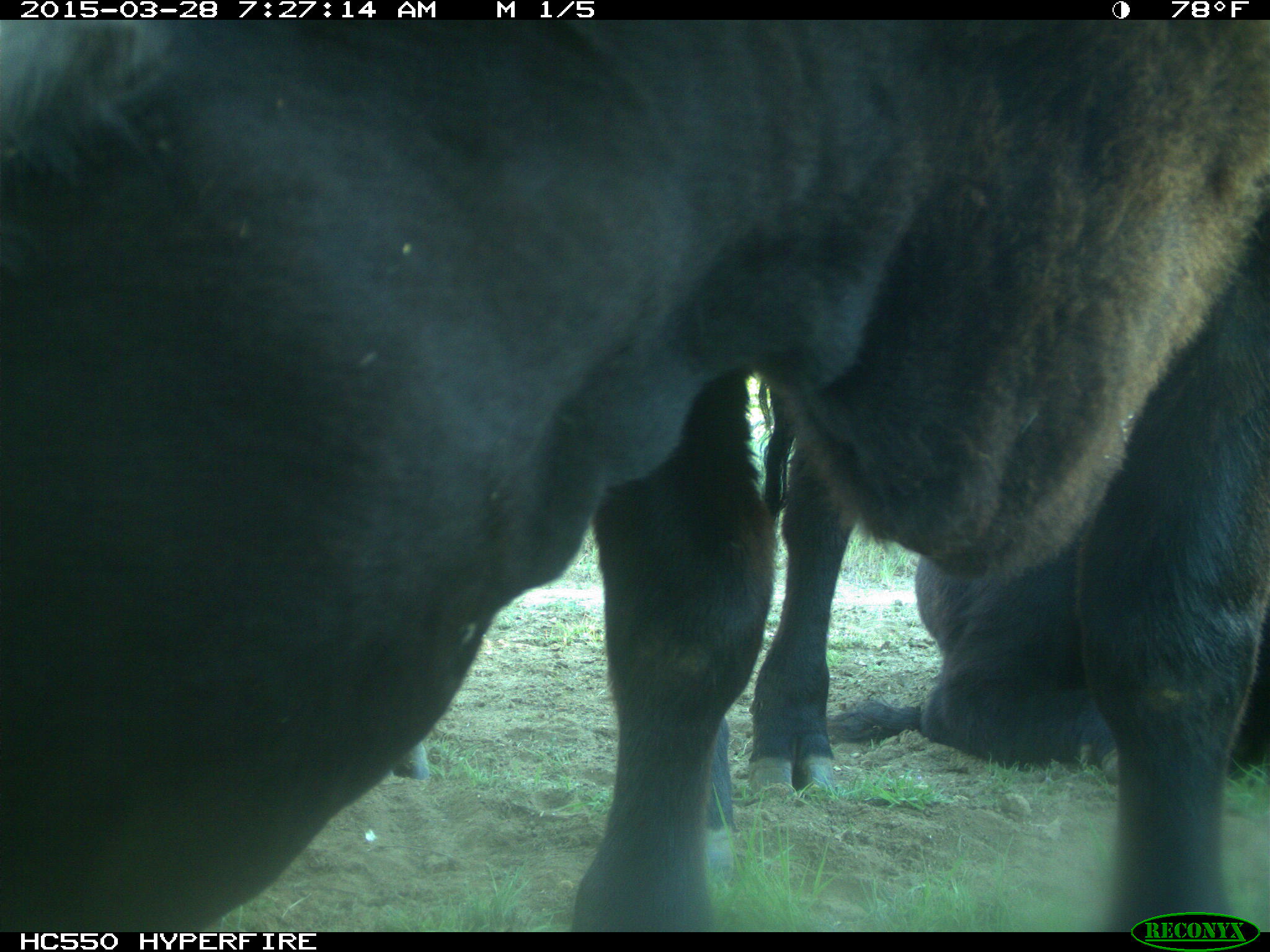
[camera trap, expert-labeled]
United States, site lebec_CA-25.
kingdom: Animalia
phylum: Chordata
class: Mammalia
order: Artiodactyla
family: Bovidae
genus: Bos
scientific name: Bos taurus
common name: domestic cow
Bos taurus (domestic cow).